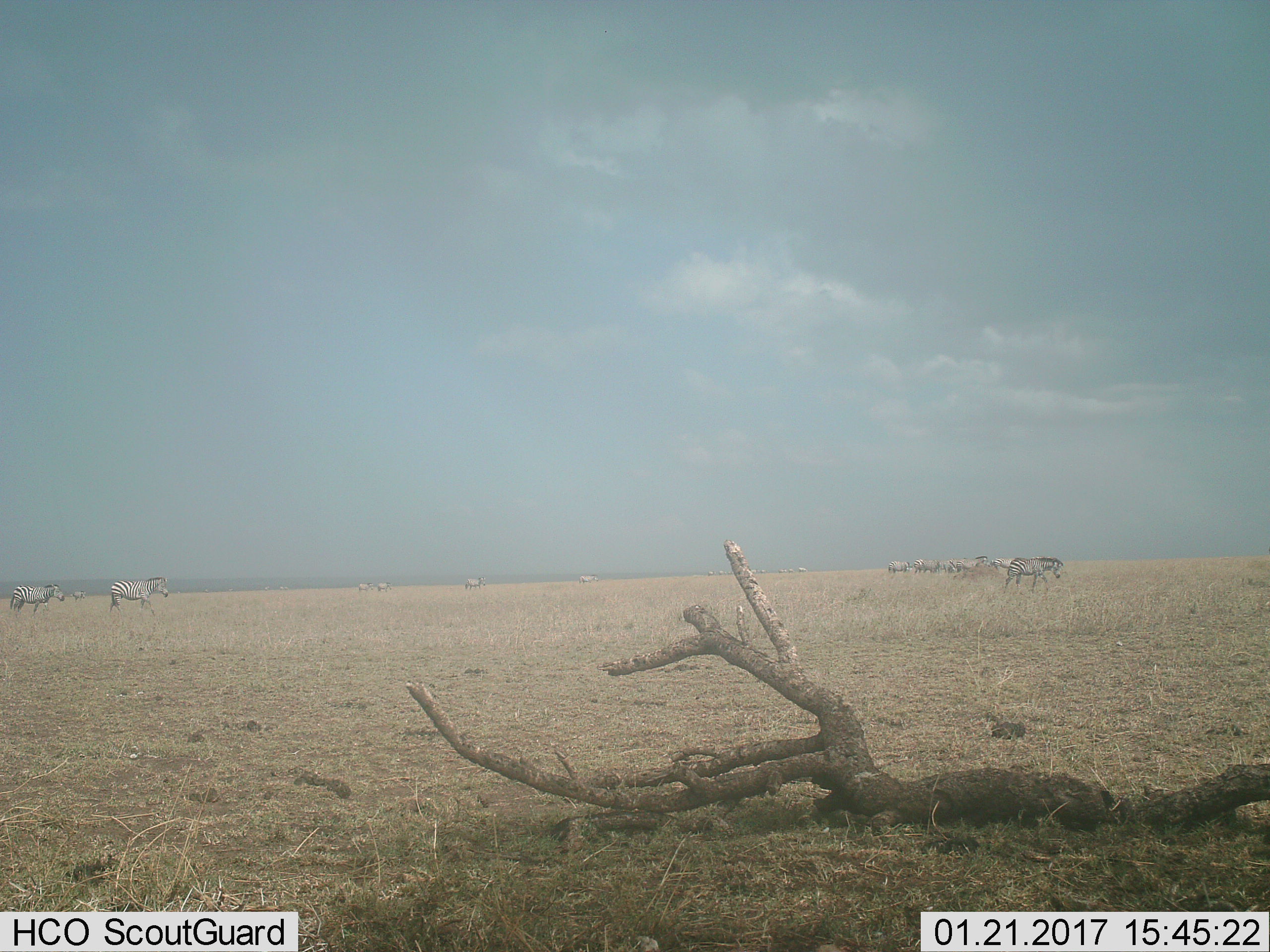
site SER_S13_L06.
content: unidentified animal